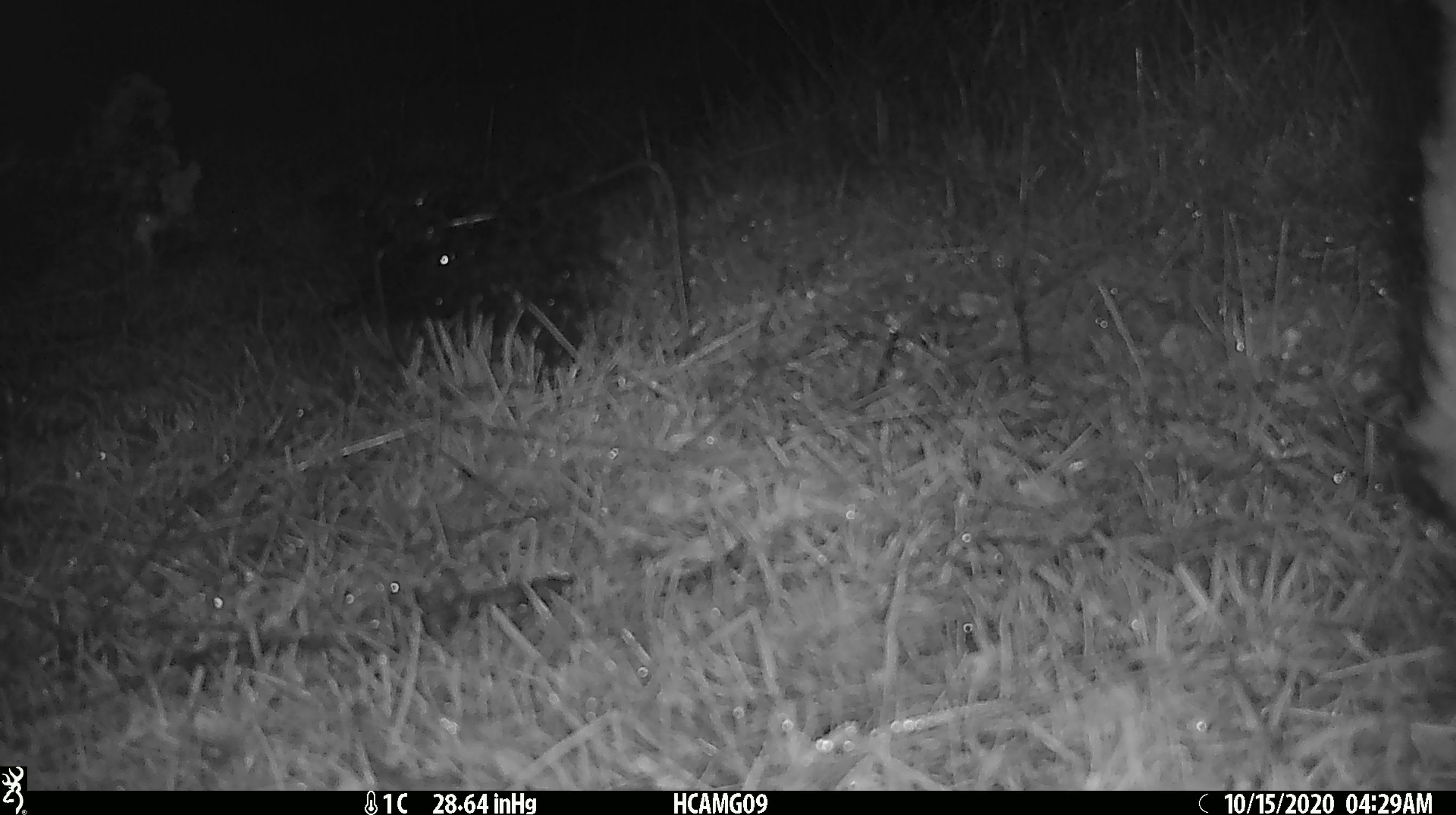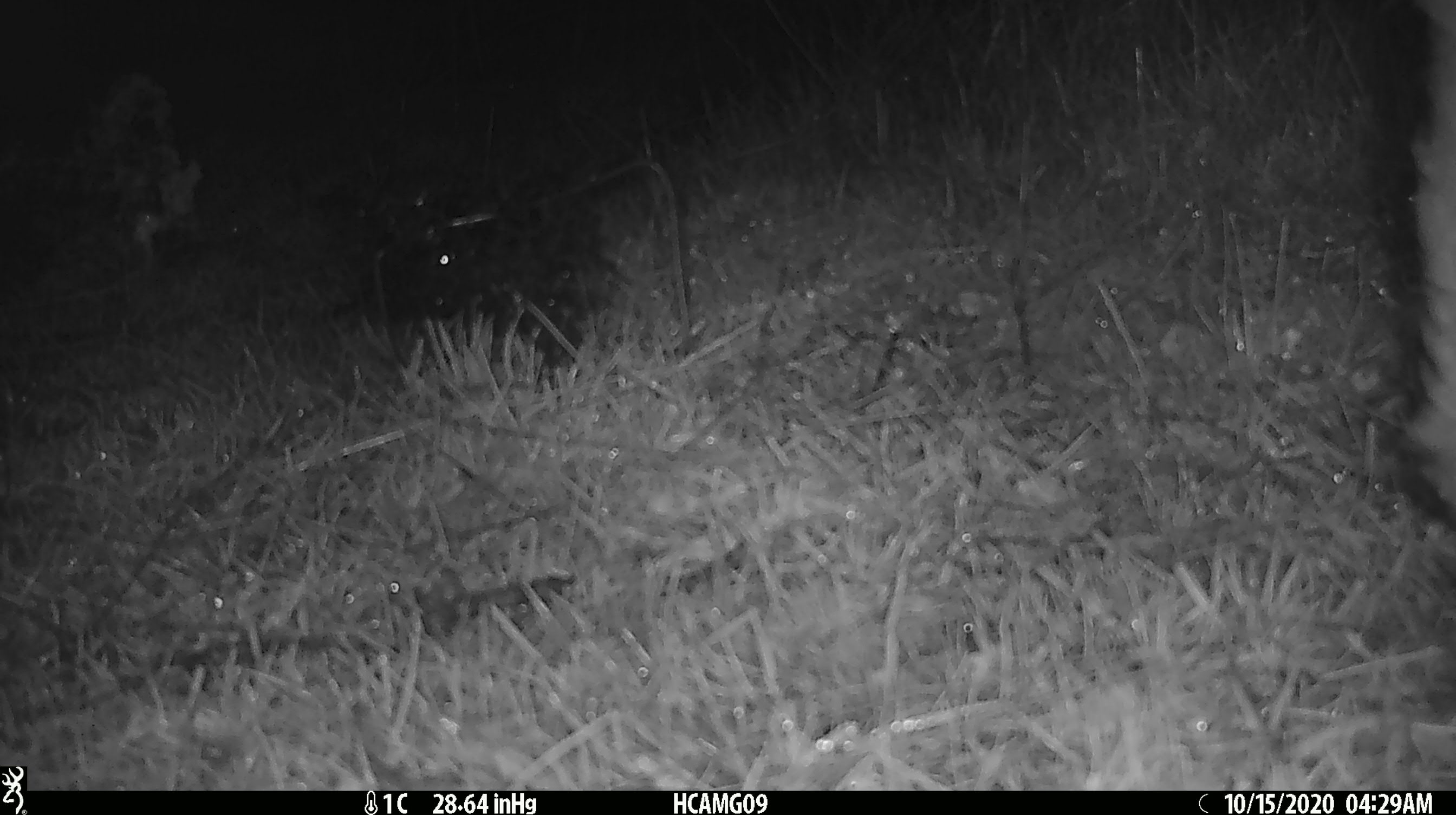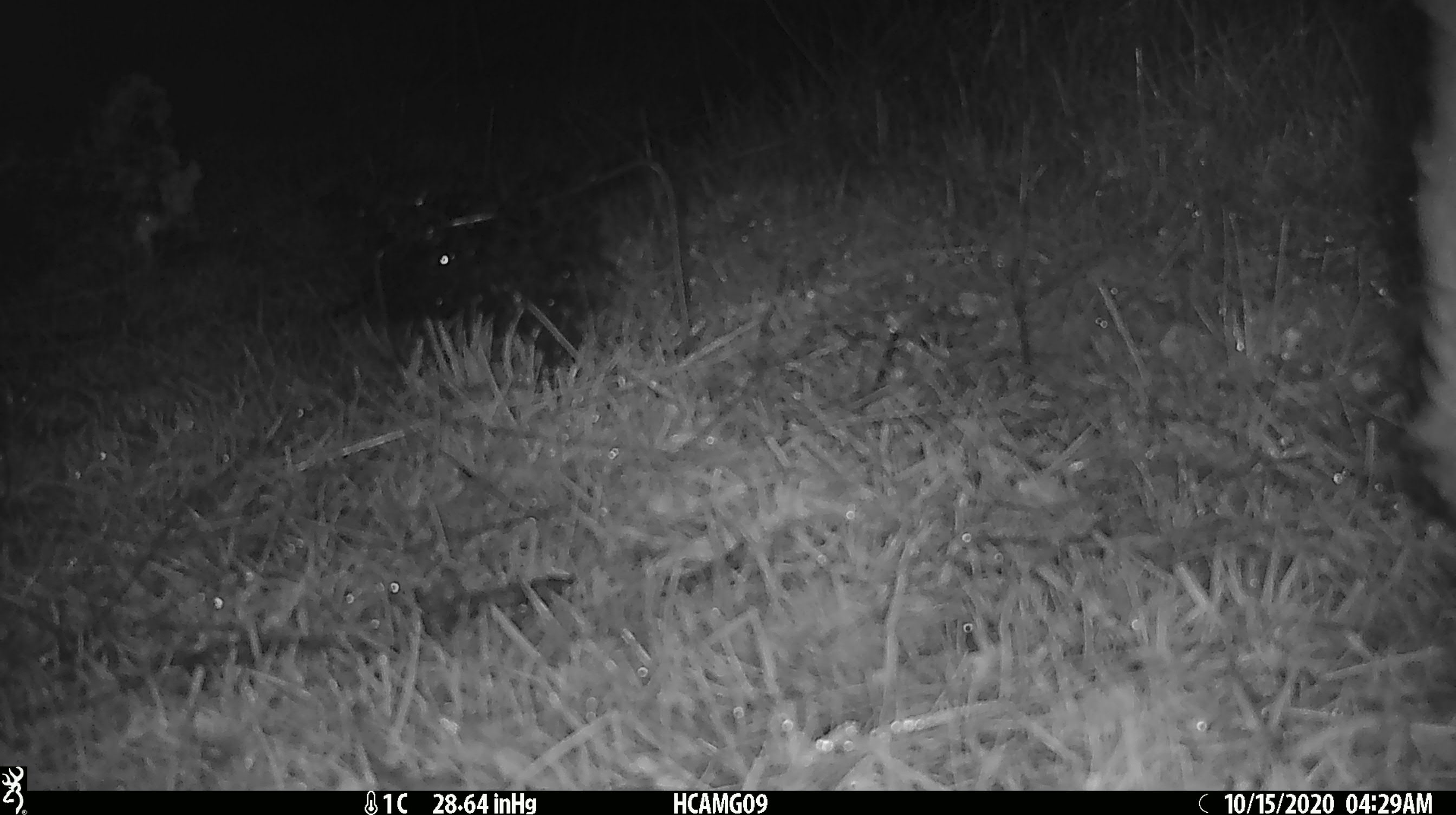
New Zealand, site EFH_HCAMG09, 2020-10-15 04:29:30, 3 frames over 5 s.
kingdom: Animalia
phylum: Chordata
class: Mammalia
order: Artiodactyla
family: Bovidae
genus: Ovis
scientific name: Ovis aries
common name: domestic sheep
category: sheep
Sheep (domestic sheep) (Ovis aries).